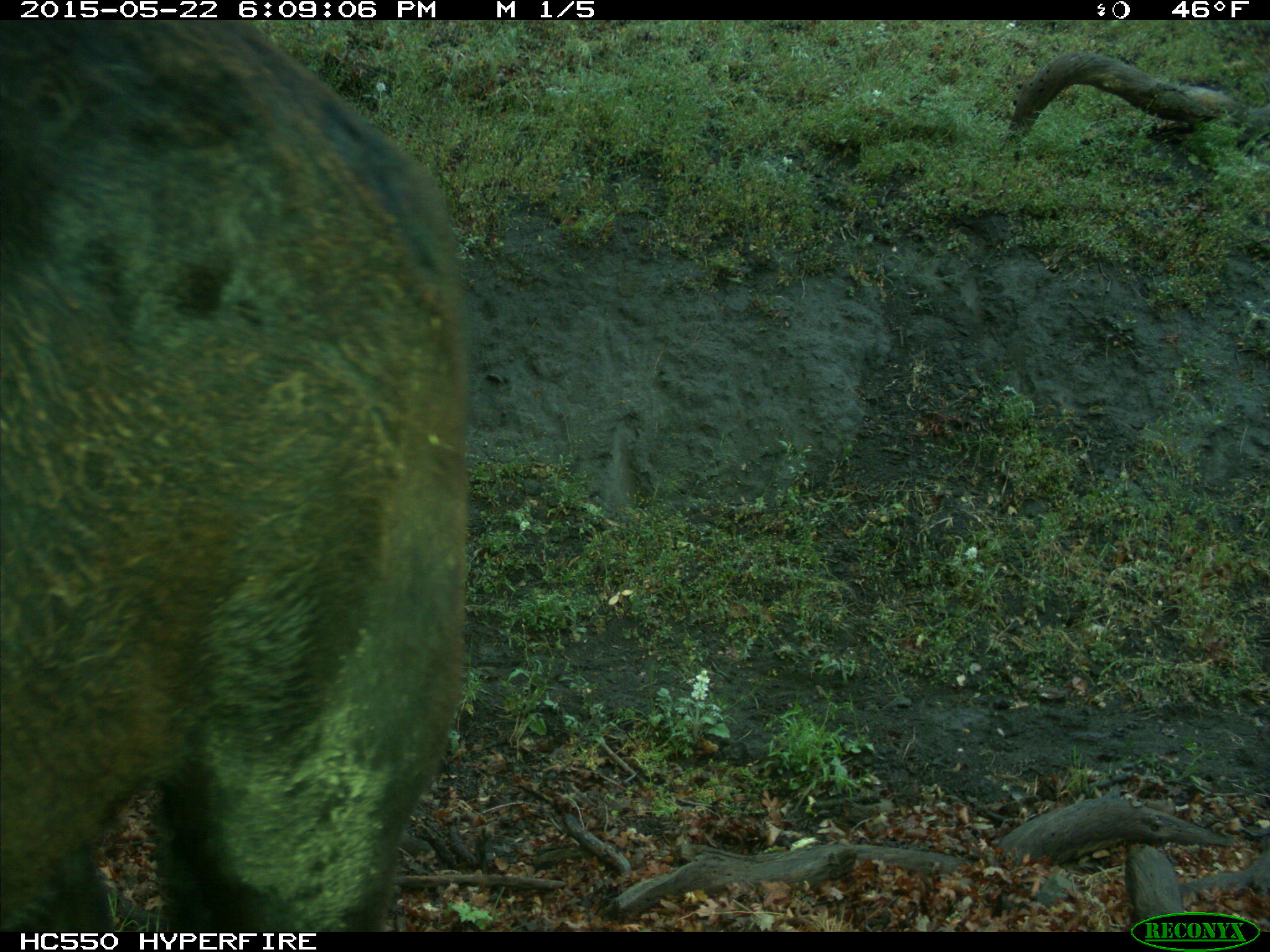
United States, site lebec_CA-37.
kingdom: Animalia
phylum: Chordata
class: Mammalia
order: Artiodactyla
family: Bovidae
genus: Bos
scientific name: Bos taurus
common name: domestic cow